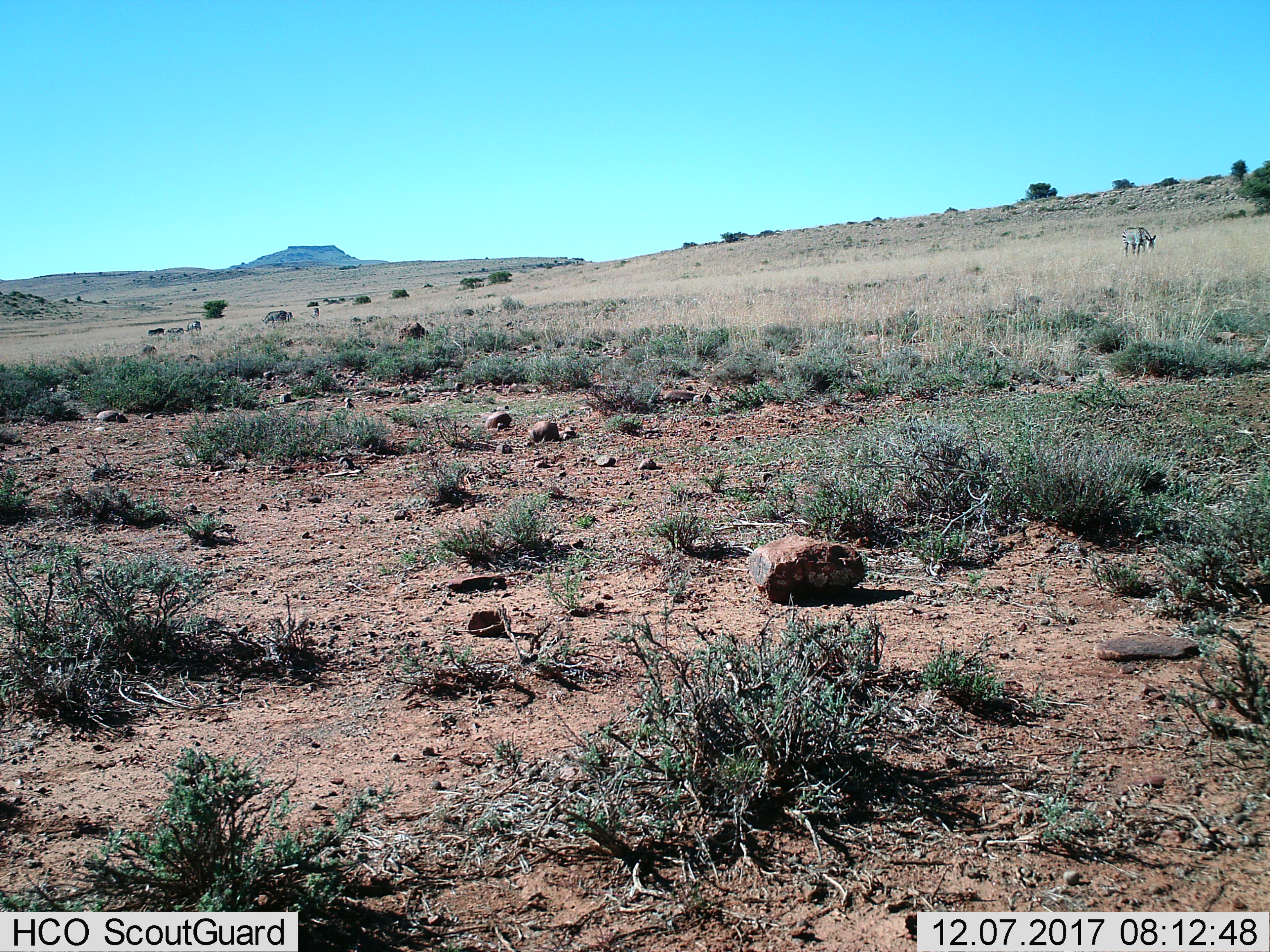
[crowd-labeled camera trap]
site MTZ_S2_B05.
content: unidentified animal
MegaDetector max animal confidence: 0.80